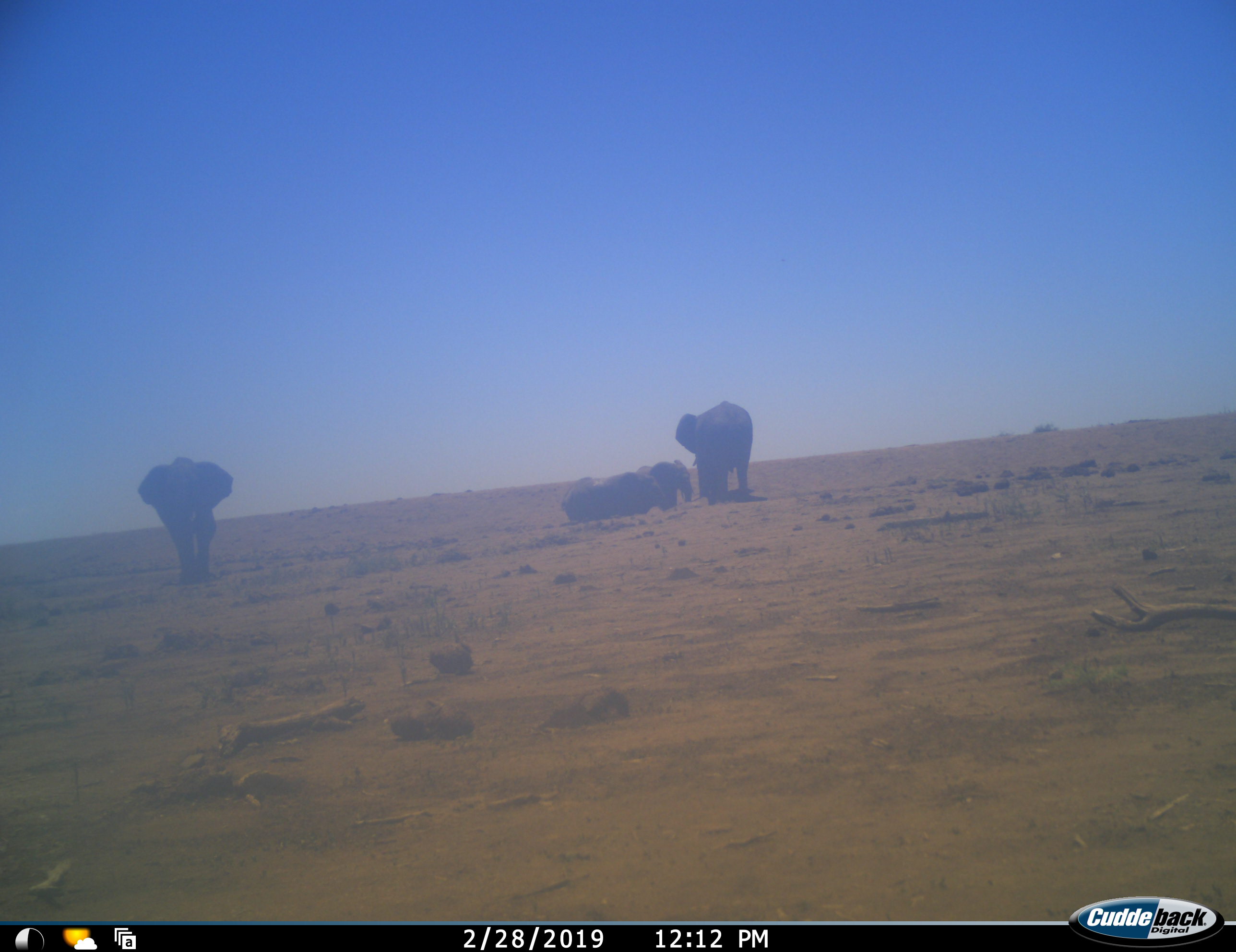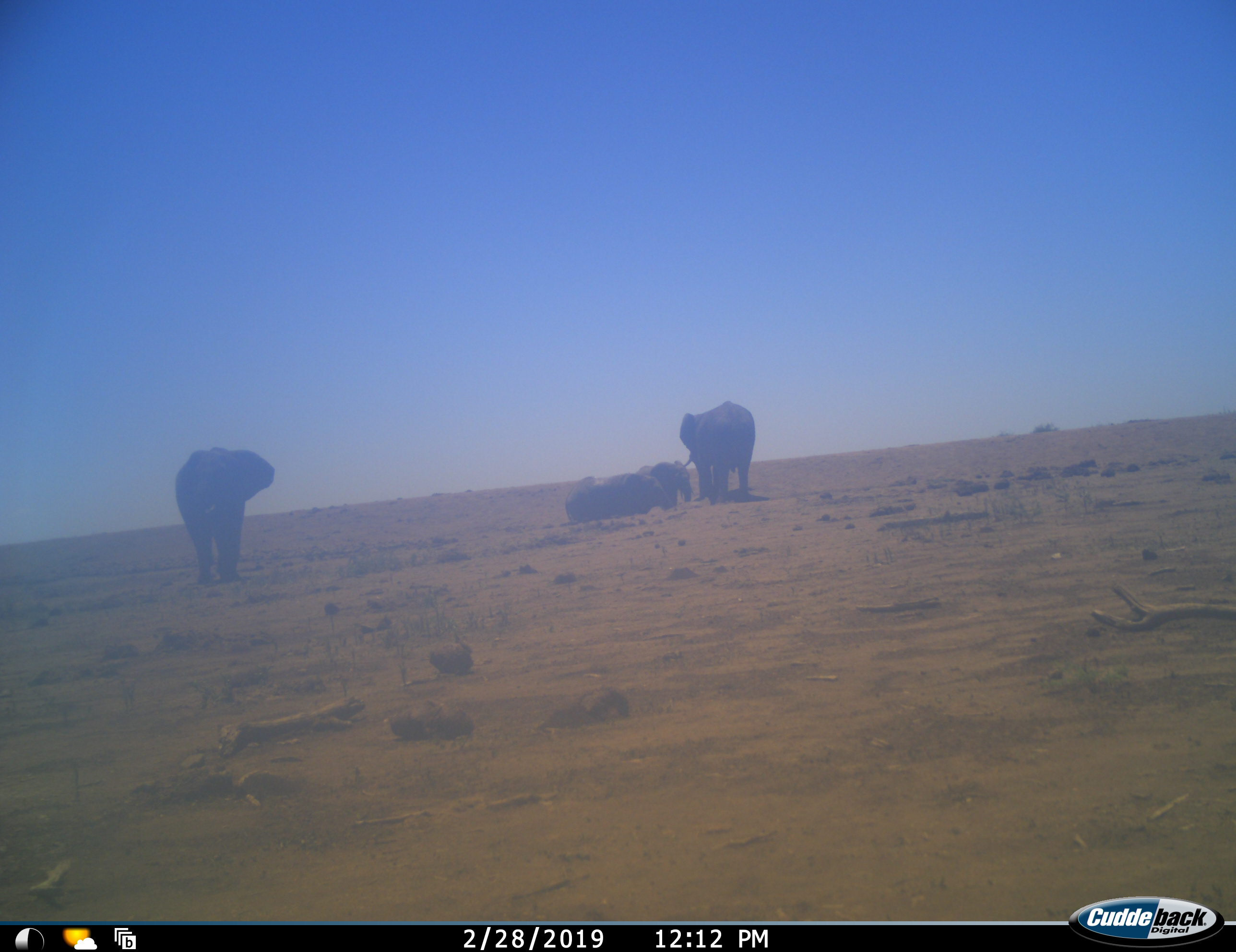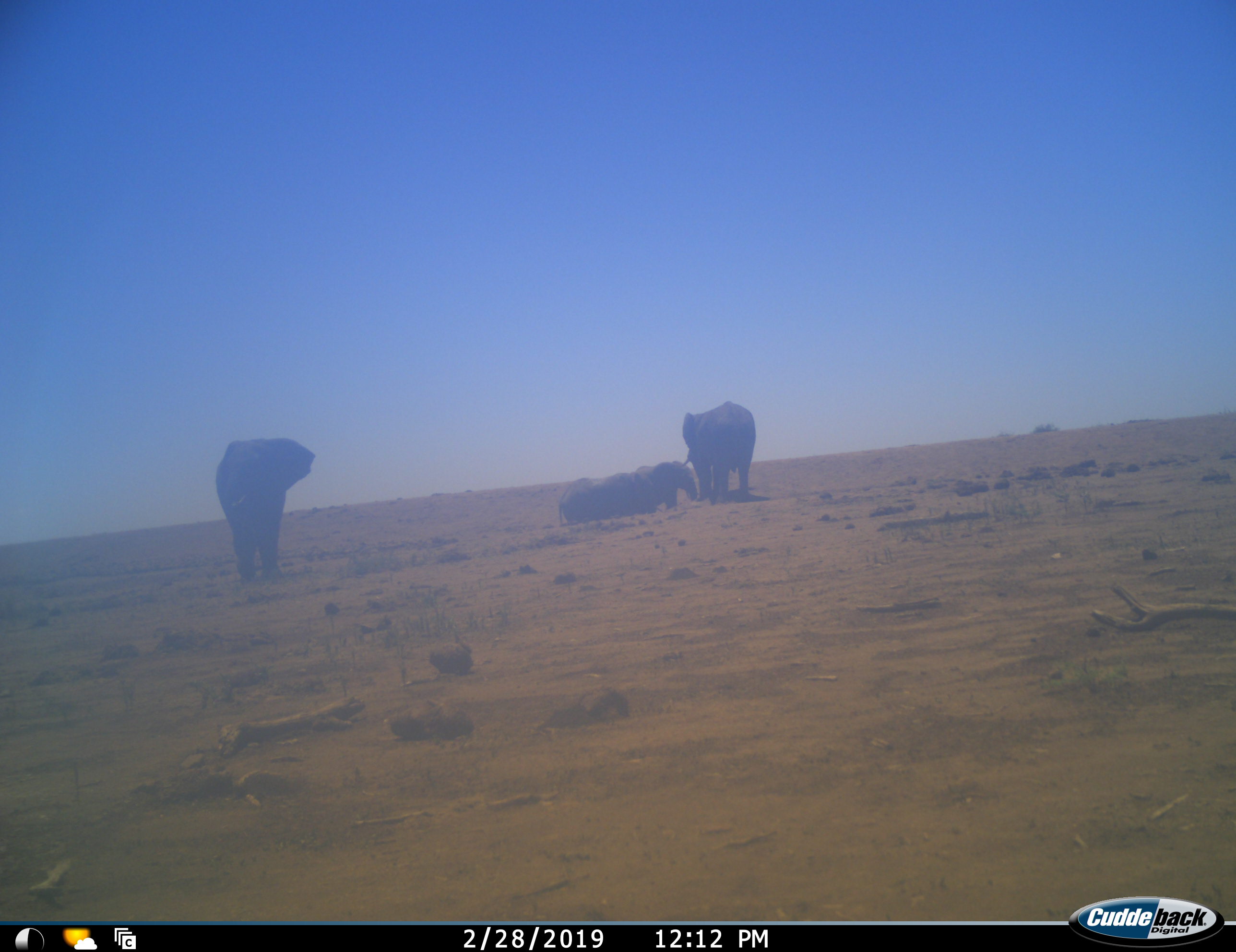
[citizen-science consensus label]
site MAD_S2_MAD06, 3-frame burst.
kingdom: Animalia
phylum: Chordata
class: Mammalia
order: Proboscidea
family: Elephantidae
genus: Loxodonta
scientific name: Loxodonta africana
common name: african bush elephant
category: elephant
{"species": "elephant (african bush elephant) (Loxodonta africana)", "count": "4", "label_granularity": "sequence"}